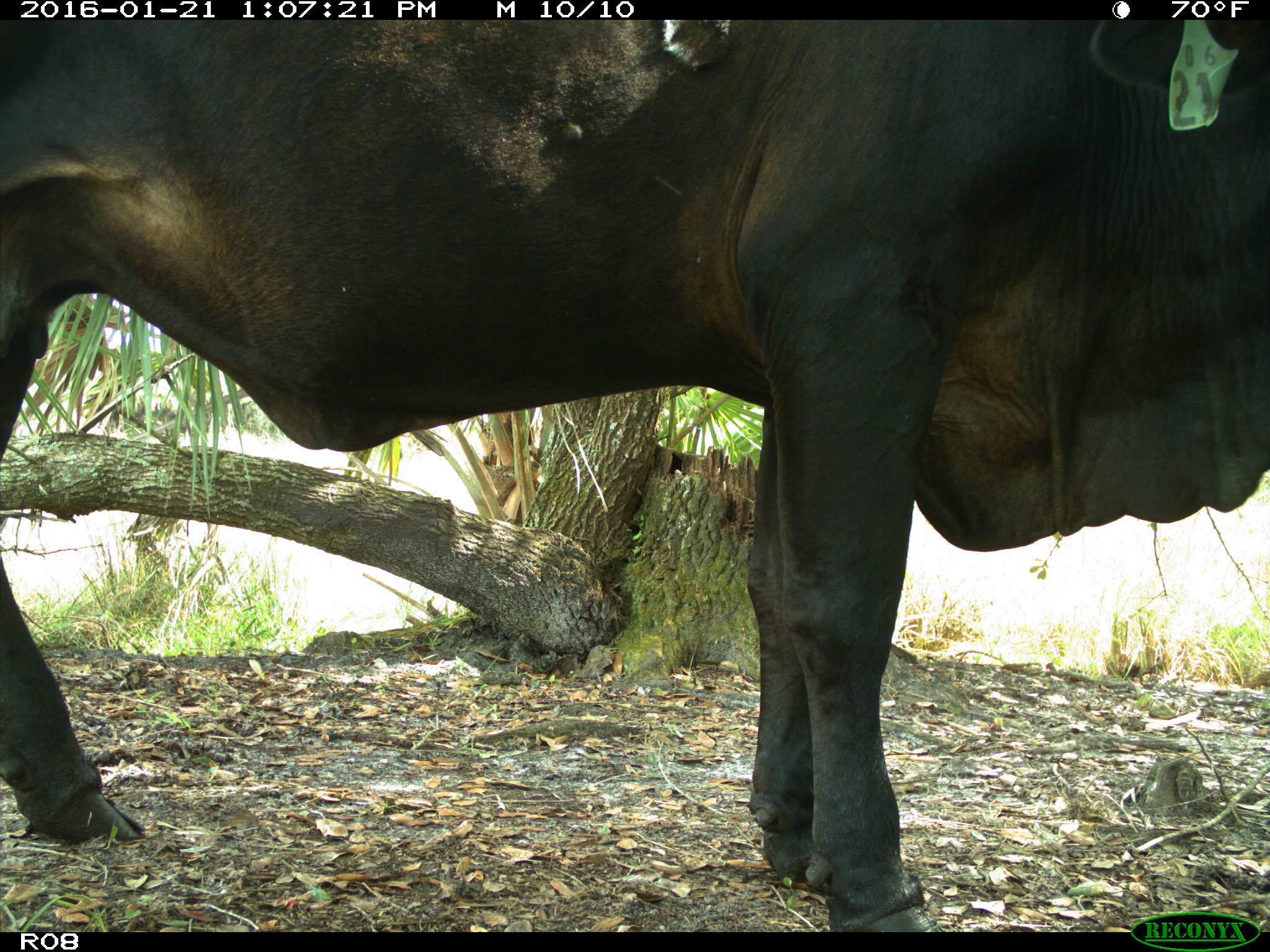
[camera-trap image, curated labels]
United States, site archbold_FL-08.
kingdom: Animalia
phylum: Chordata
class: Mammalia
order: Artiodactyla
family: Bovidae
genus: Bos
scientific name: Bos taurus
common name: domestic cow